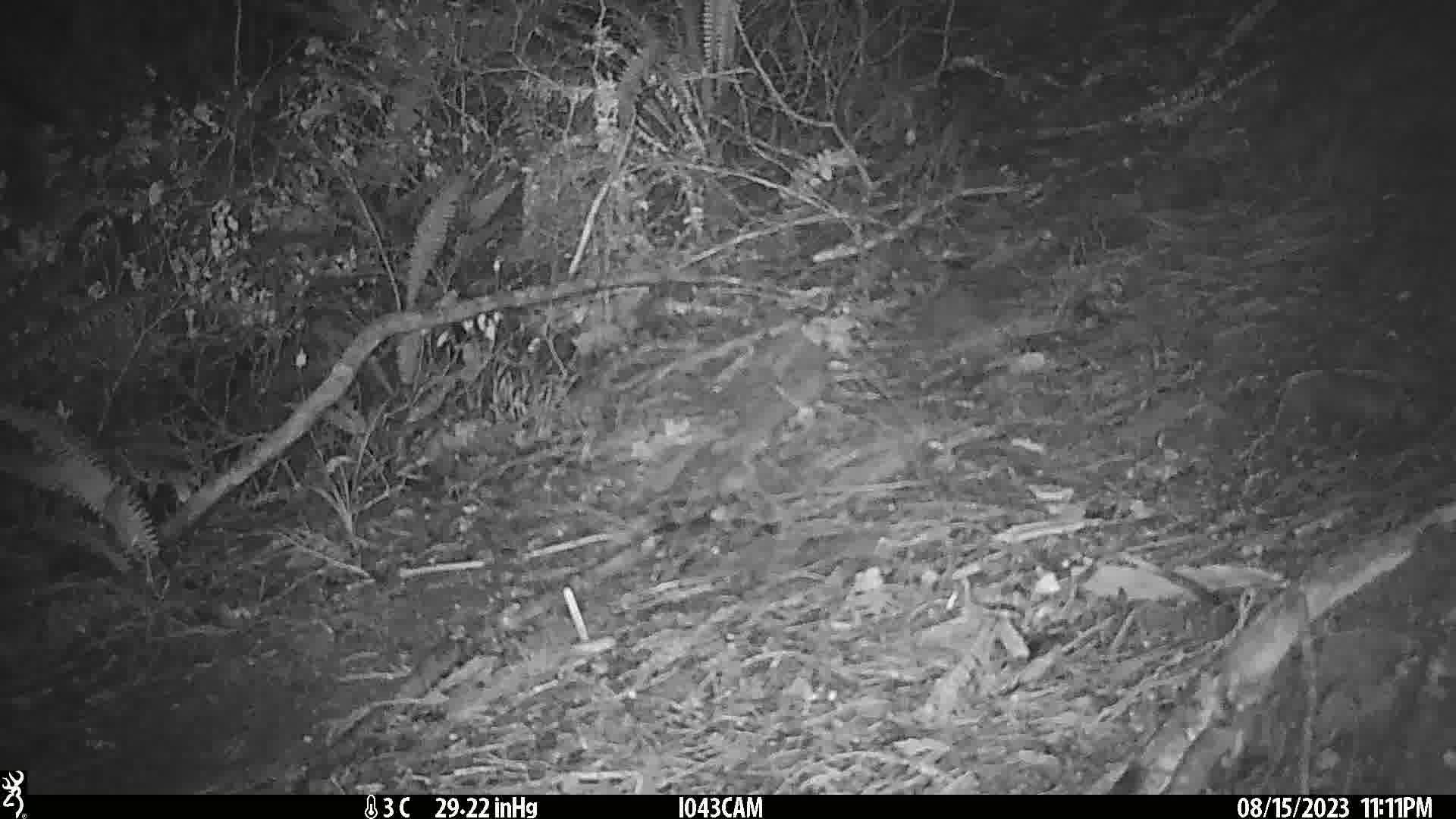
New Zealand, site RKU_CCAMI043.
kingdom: Animalia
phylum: Chordata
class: Mammalia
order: Rodentia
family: Muridae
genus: Rattus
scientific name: Rattus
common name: rat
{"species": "rat (Rattus)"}